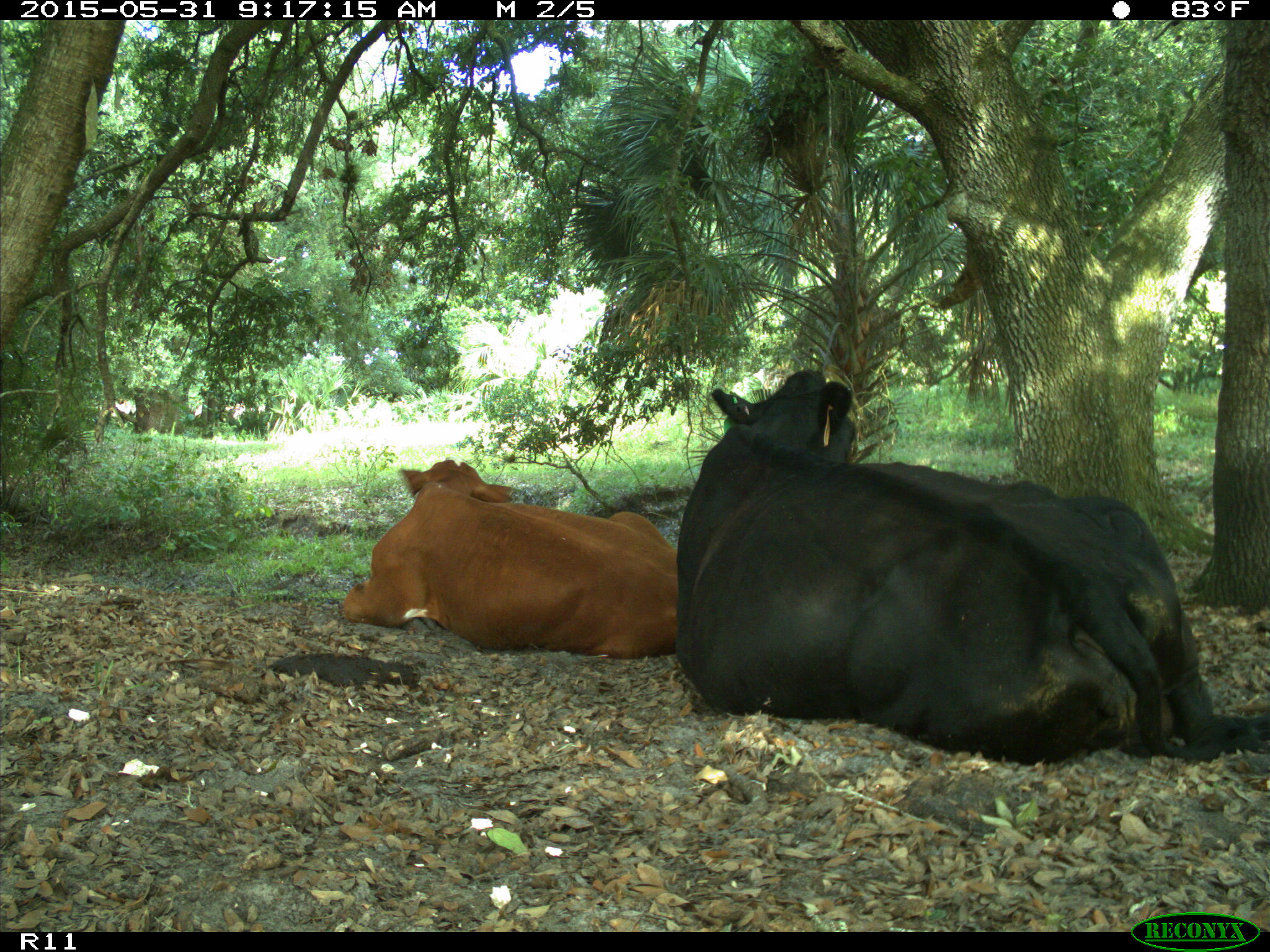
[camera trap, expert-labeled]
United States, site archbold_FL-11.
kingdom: Animalia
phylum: Chordata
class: Mammalia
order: Artiodactyla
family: Bovidae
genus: Bos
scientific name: Bos taurus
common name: domestic cow